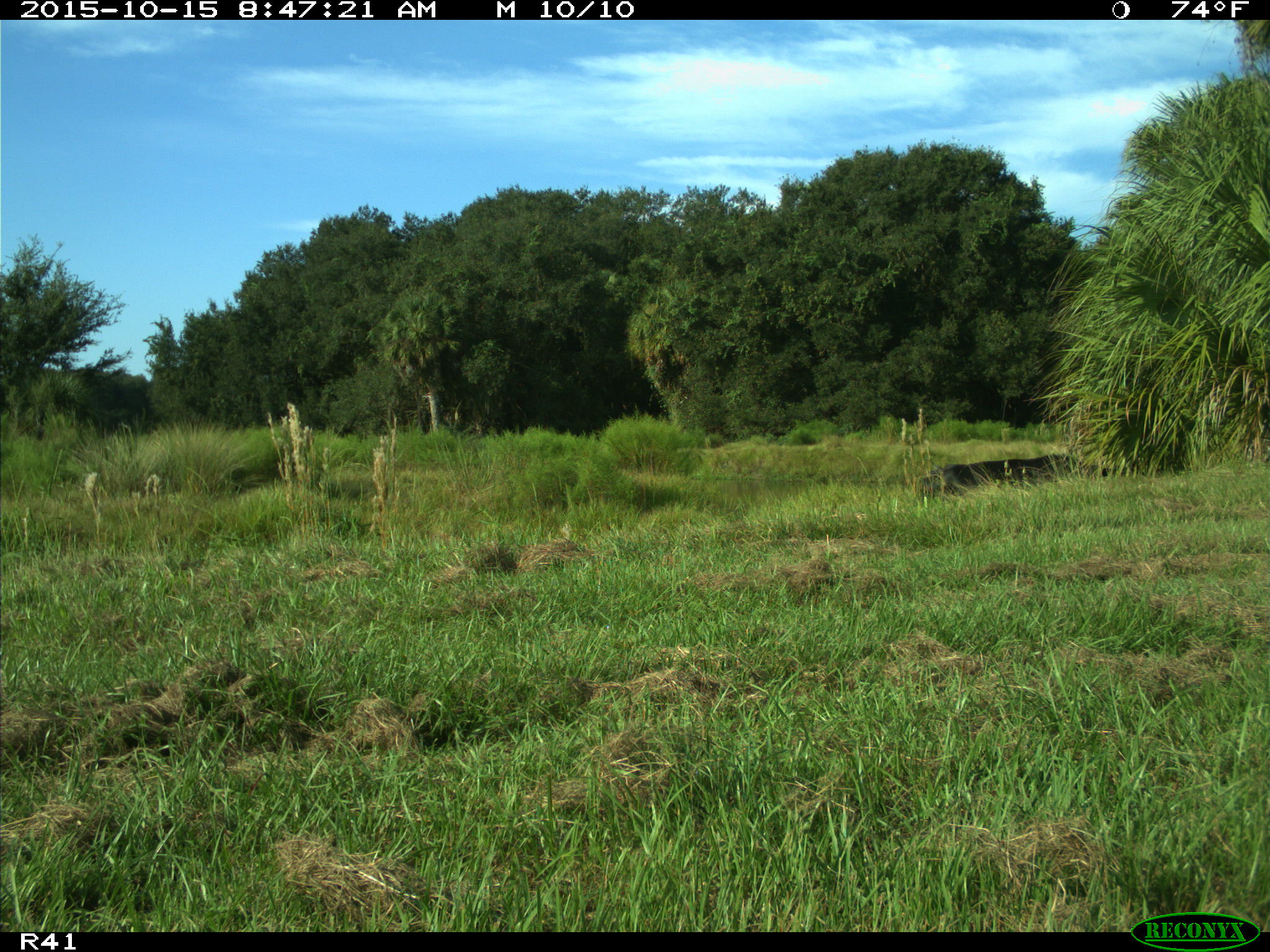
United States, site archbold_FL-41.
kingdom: Animalia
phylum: Chordata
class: Mammalia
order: Artiodactyla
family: Bovidae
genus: Bos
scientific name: Bos taurus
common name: domestic cow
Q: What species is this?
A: Bos taurus (domestic cow).